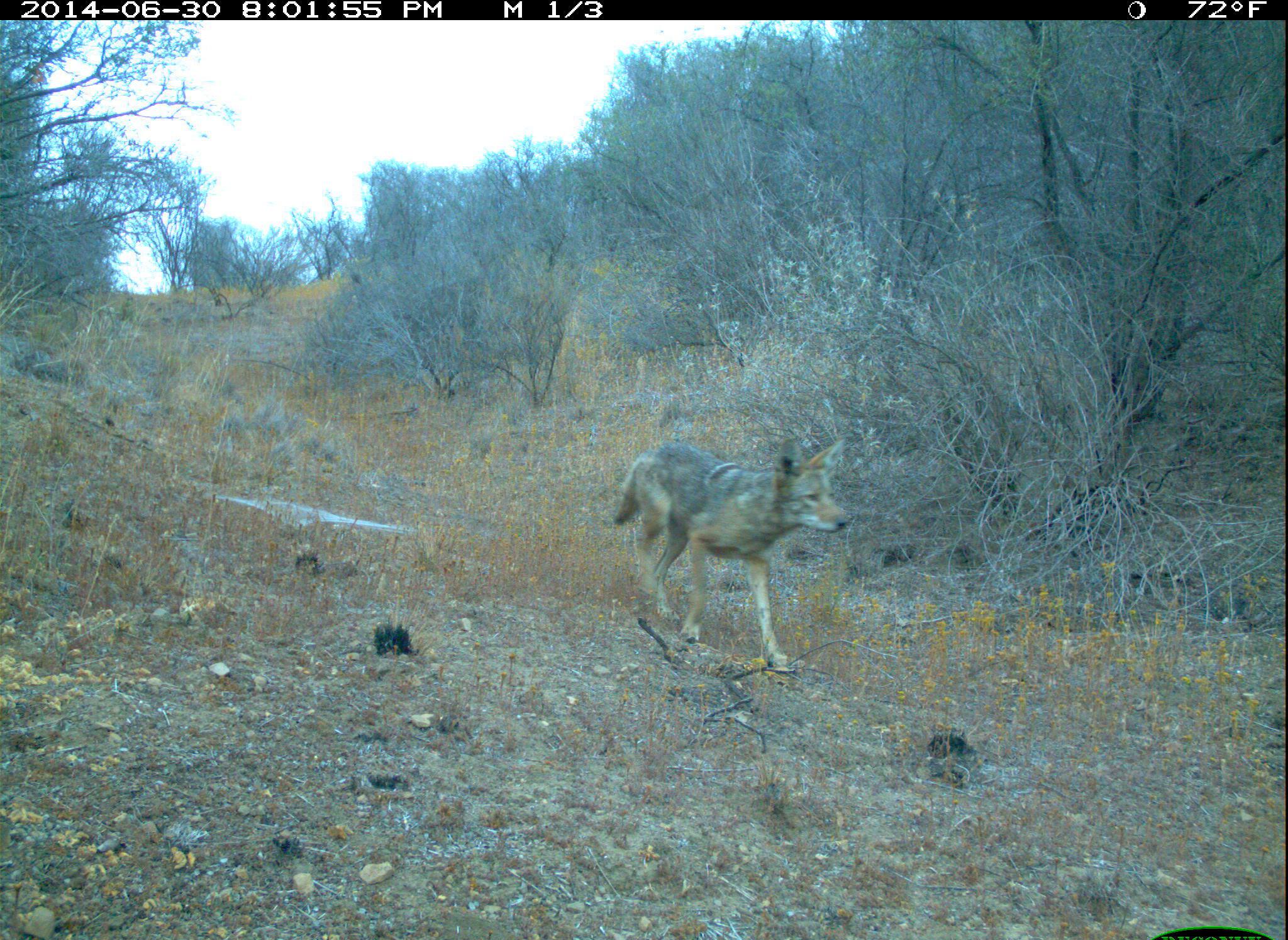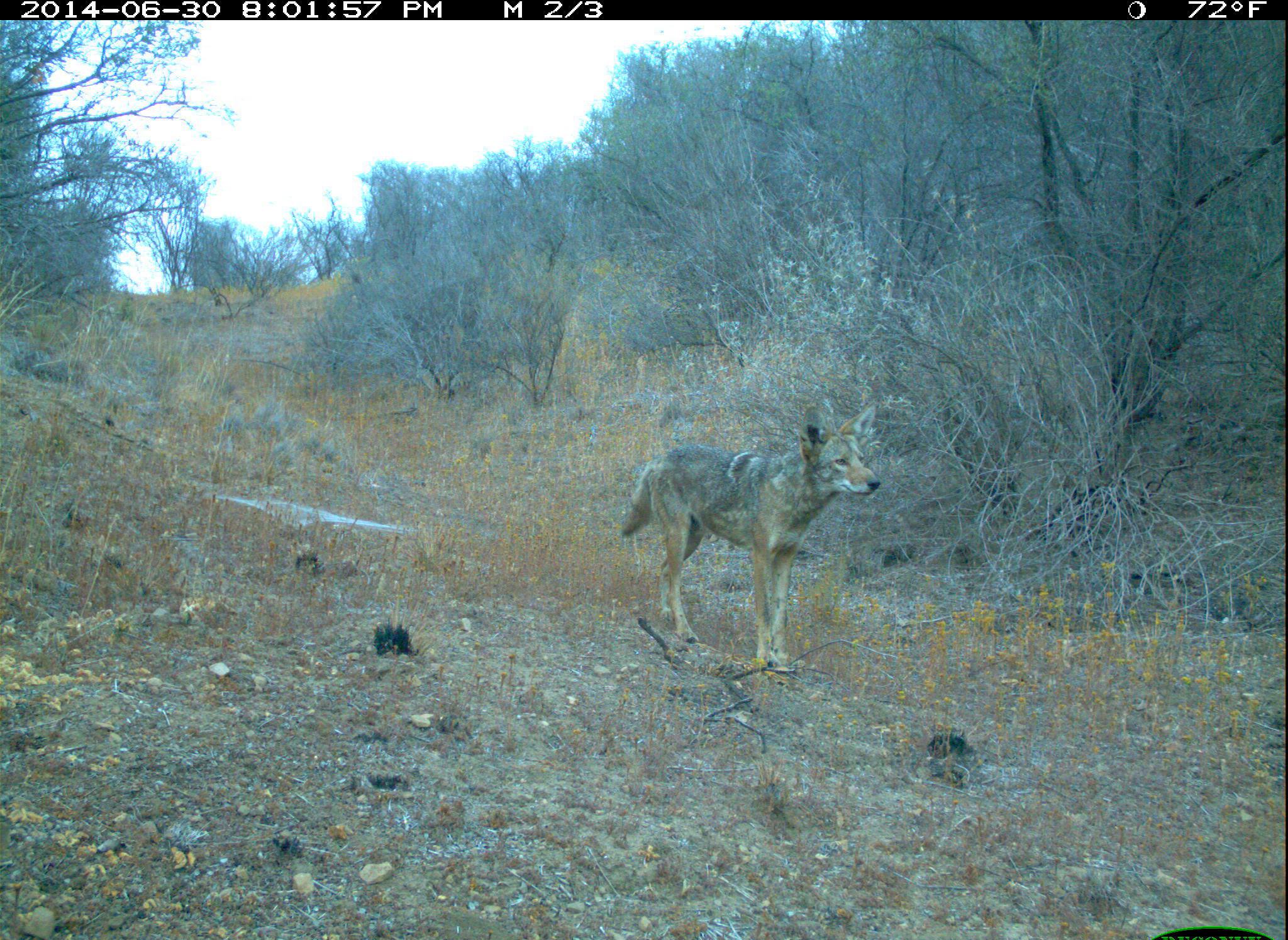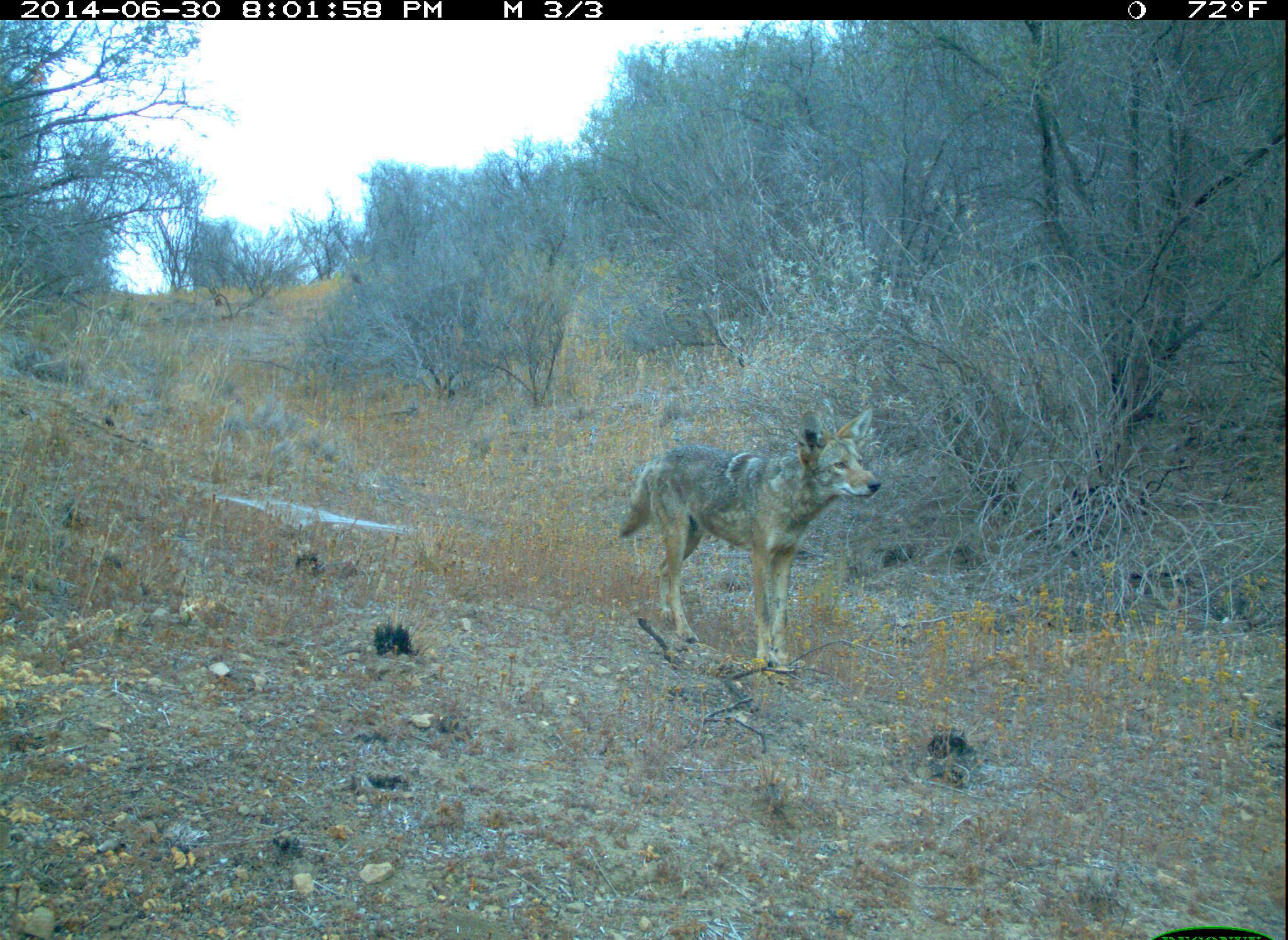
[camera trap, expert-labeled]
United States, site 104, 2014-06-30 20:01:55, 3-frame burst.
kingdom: Animalia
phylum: Chordata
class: Mammalia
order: Carnivora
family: Canidae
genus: Canis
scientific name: Canis latrans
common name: coyote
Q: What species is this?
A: Coyote (Canis latrans).